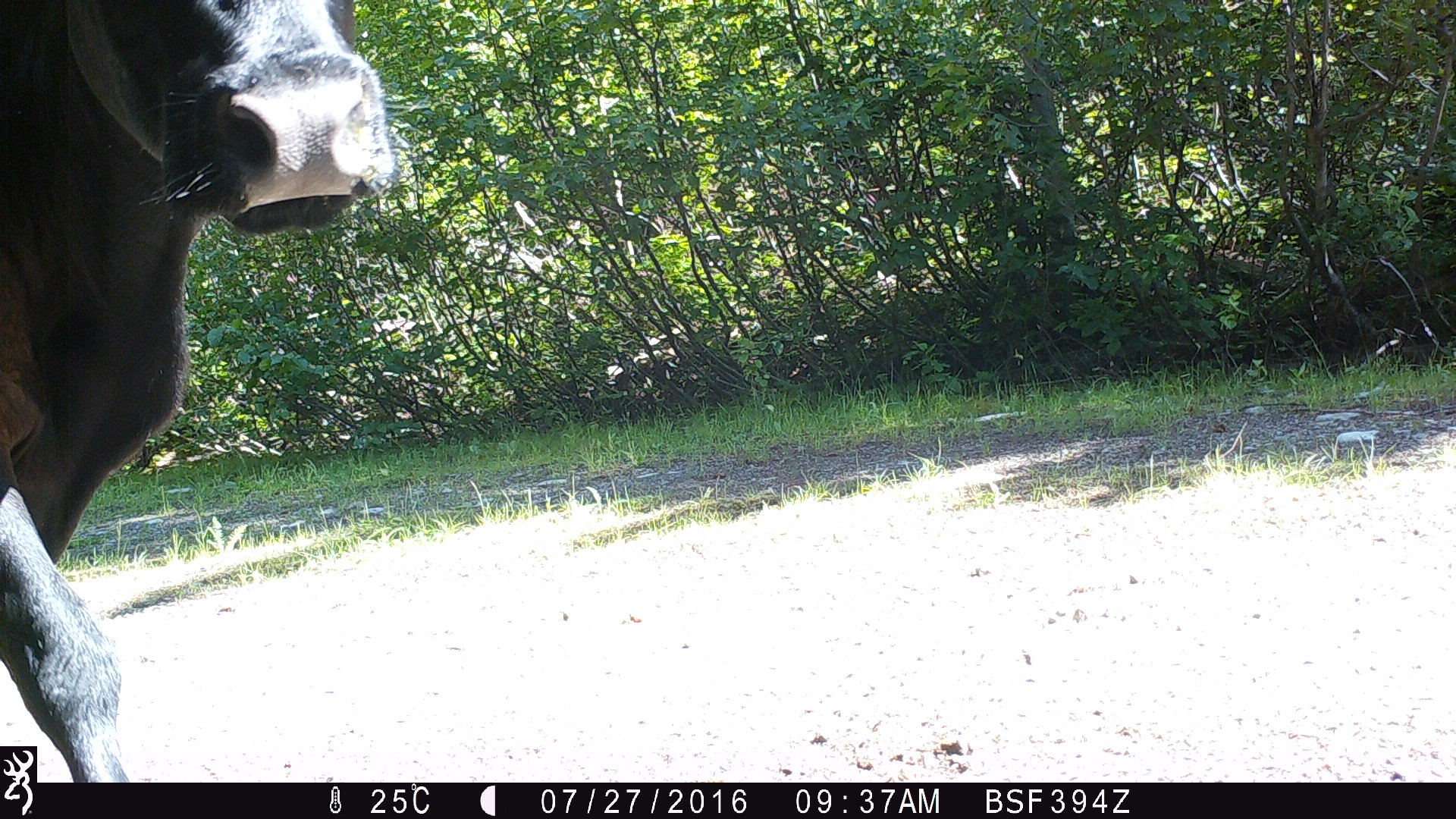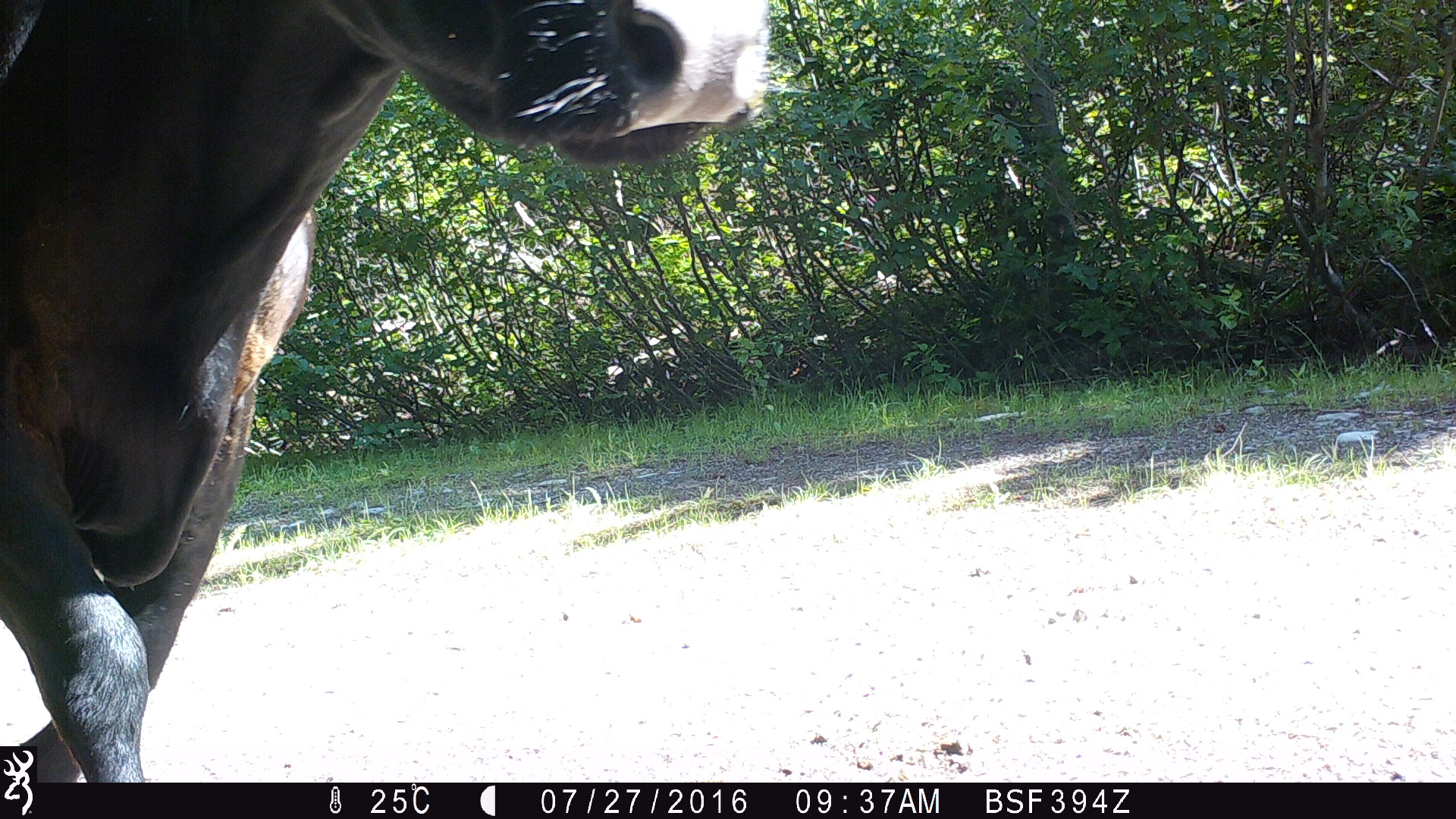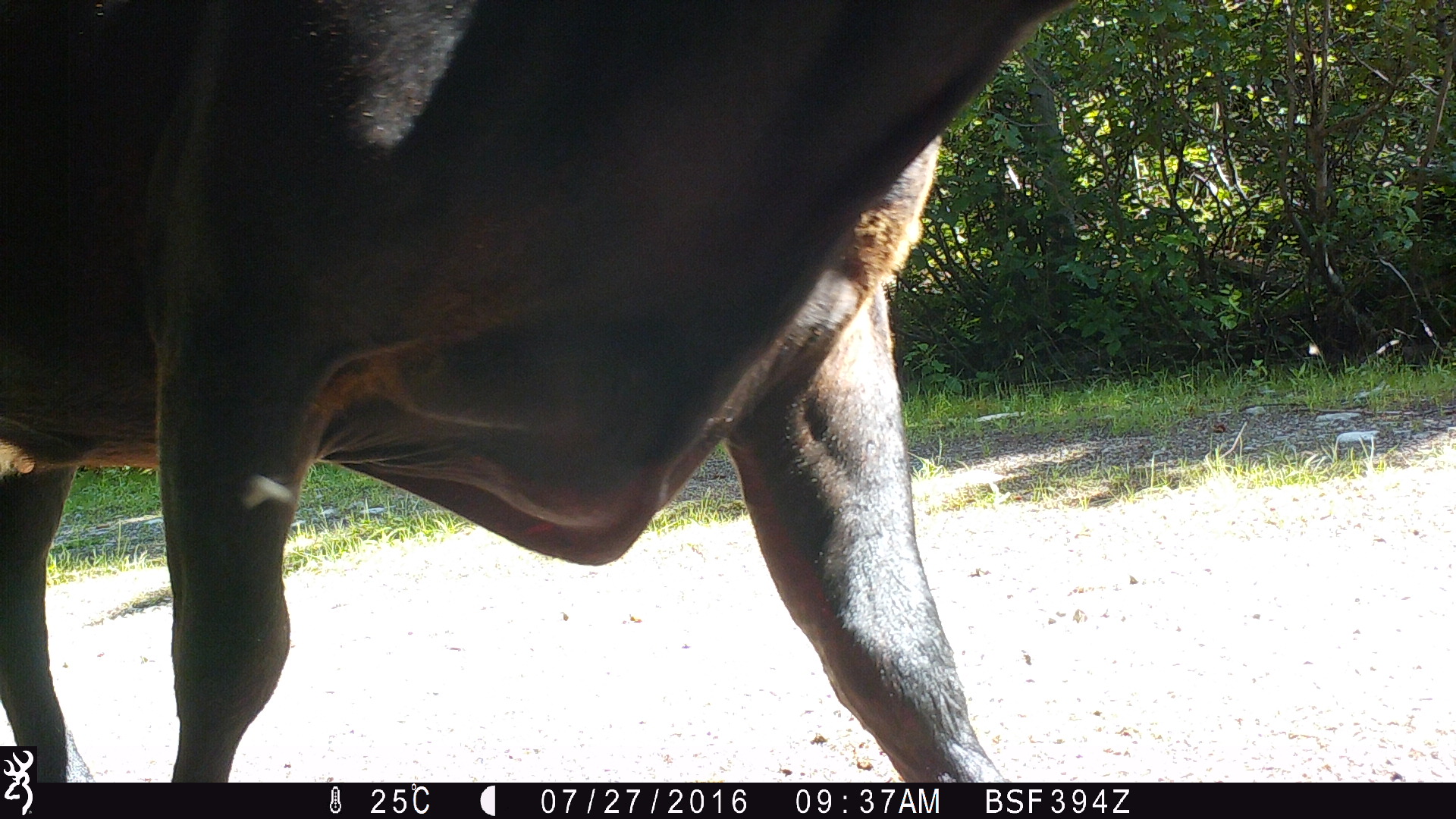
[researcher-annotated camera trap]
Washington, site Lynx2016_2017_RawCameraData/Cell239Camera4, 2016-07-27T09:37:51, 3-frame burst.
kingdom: Animalia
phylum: Chordata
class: Mammalia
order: Artiodactyla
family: Bovidae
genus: Bos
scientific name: Bos taurus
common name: domestic cattle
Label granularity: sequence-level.